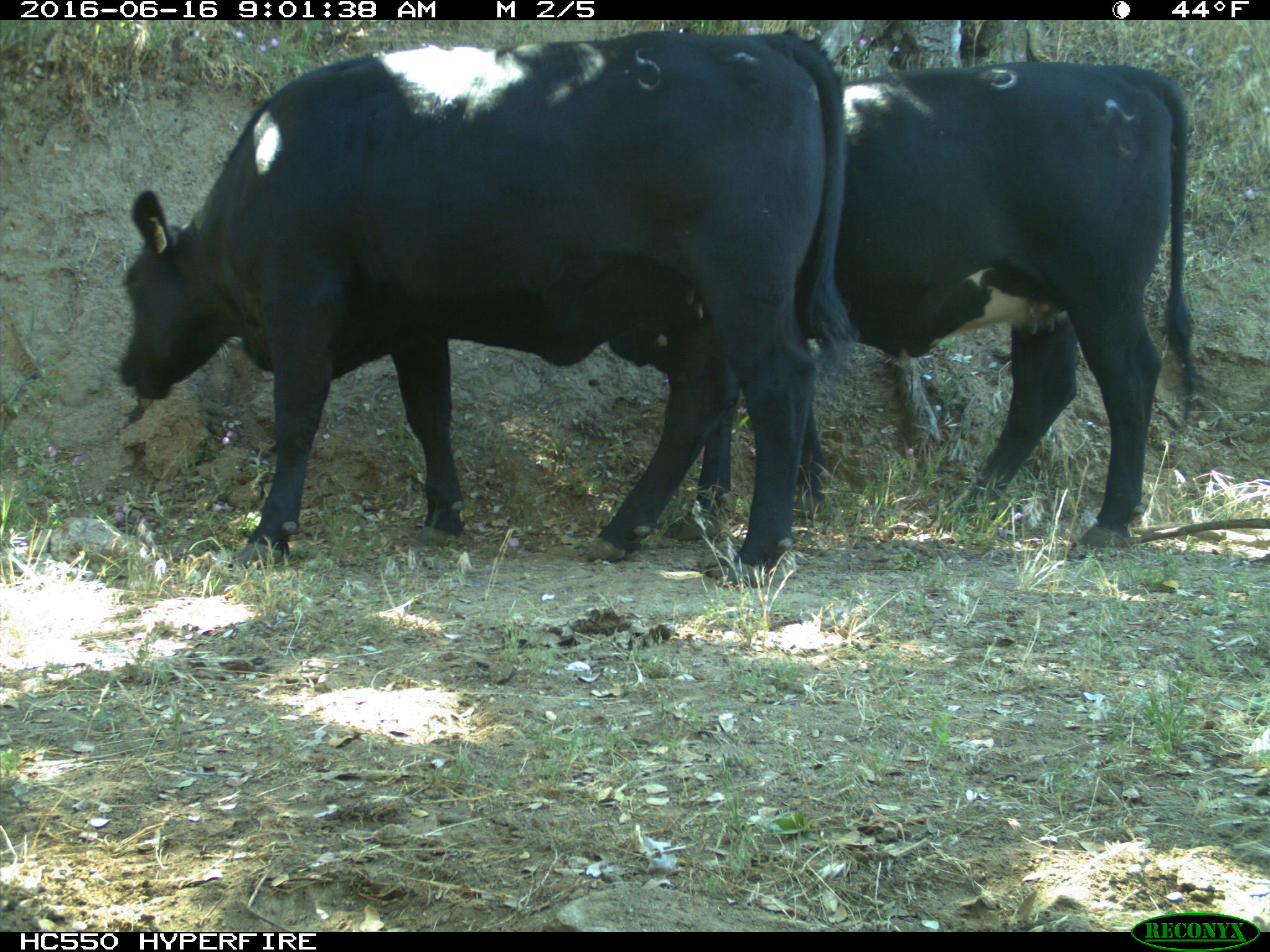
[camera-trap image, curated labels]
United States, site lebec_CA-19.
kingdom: Animalia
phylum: Chordata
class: Mammalia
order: Artiodactyla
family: Bovidae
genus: Bos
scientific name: Bos taurus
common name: domestic cow